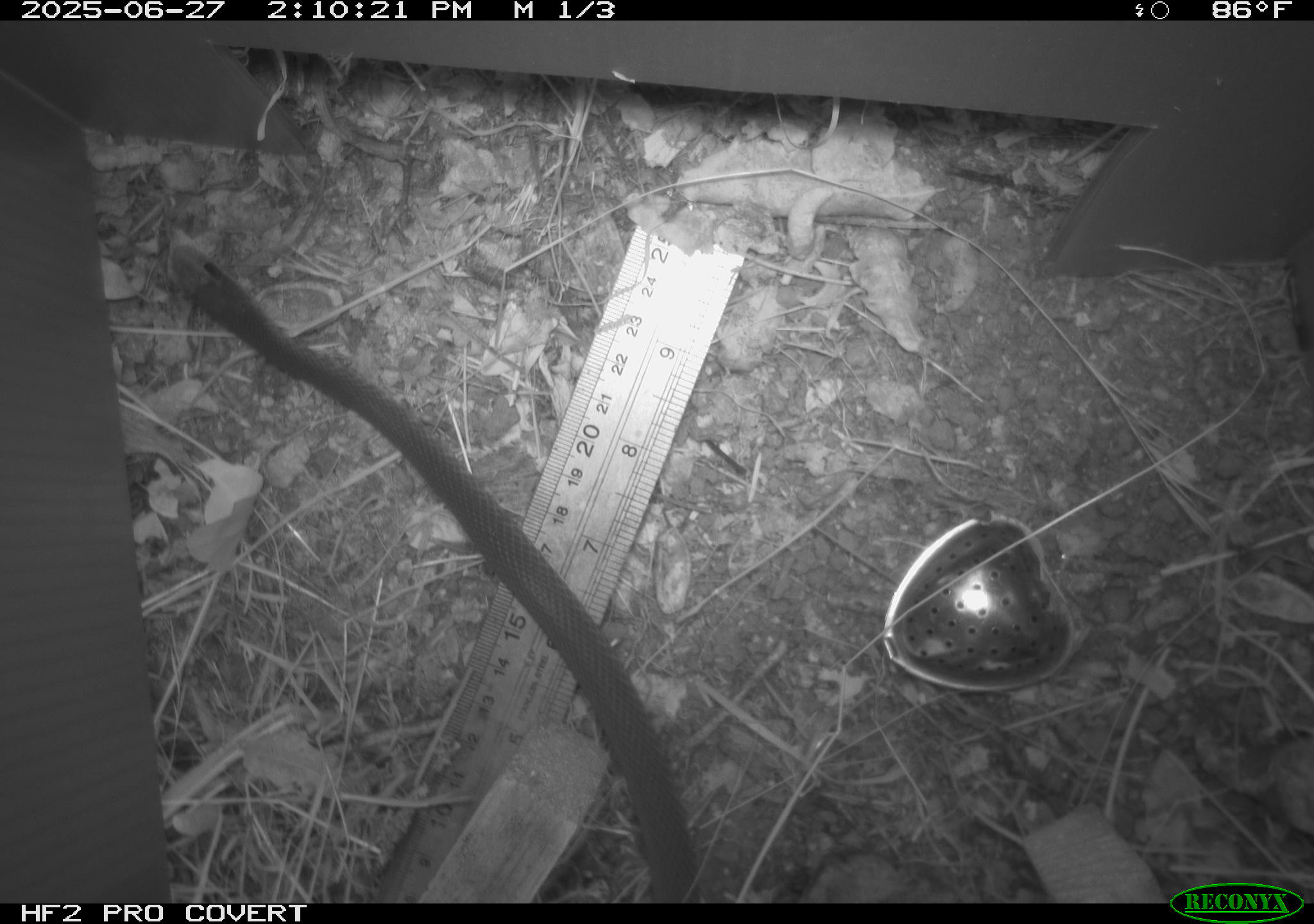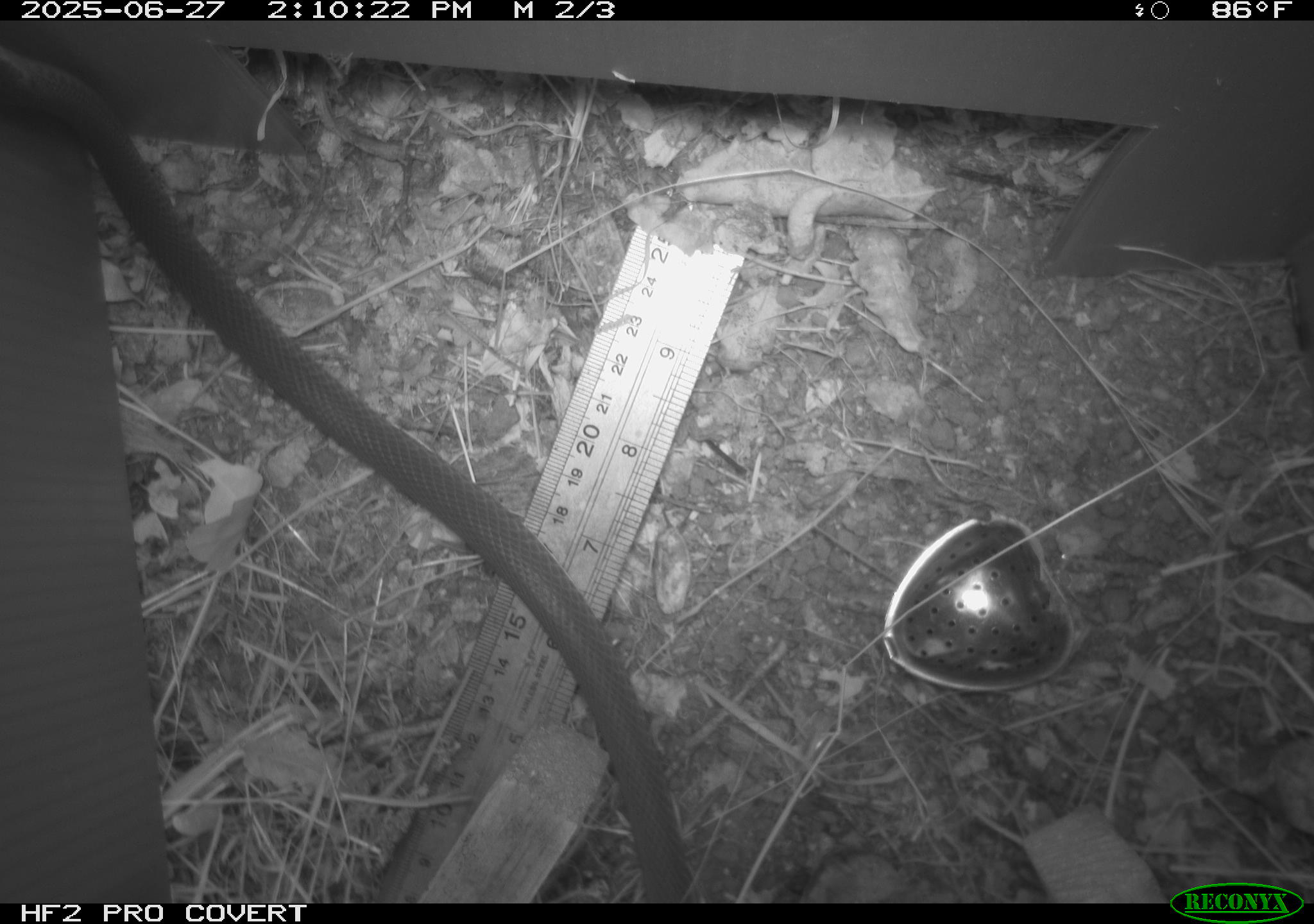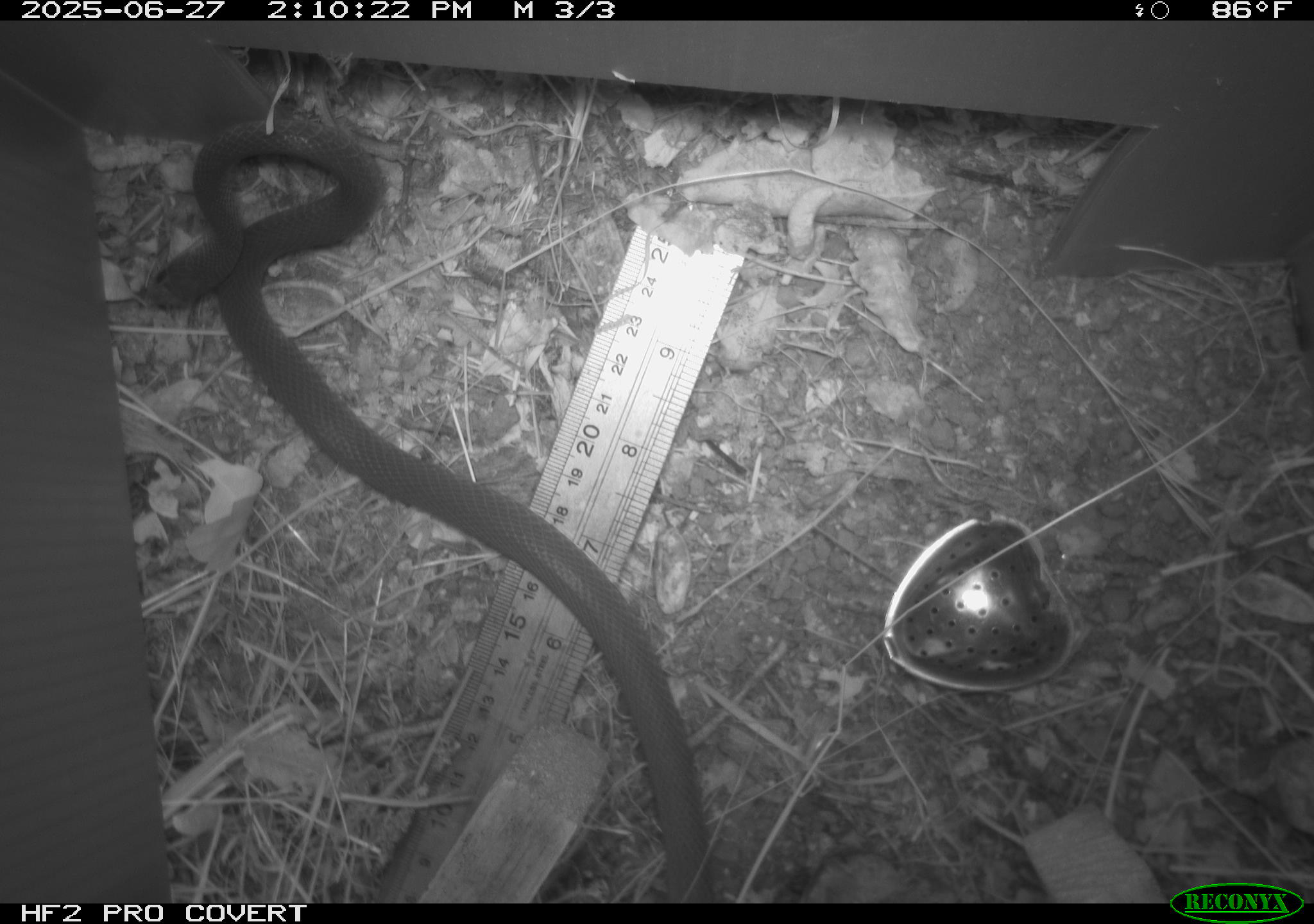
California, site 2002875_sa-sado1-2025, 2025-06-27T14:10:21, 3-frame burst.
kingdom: Animalia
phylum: Chordata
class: Reptilia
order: Squamata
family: Colubridae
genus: Coluber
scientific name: Coluber constrictor mormon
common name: western yellow-bellied racer